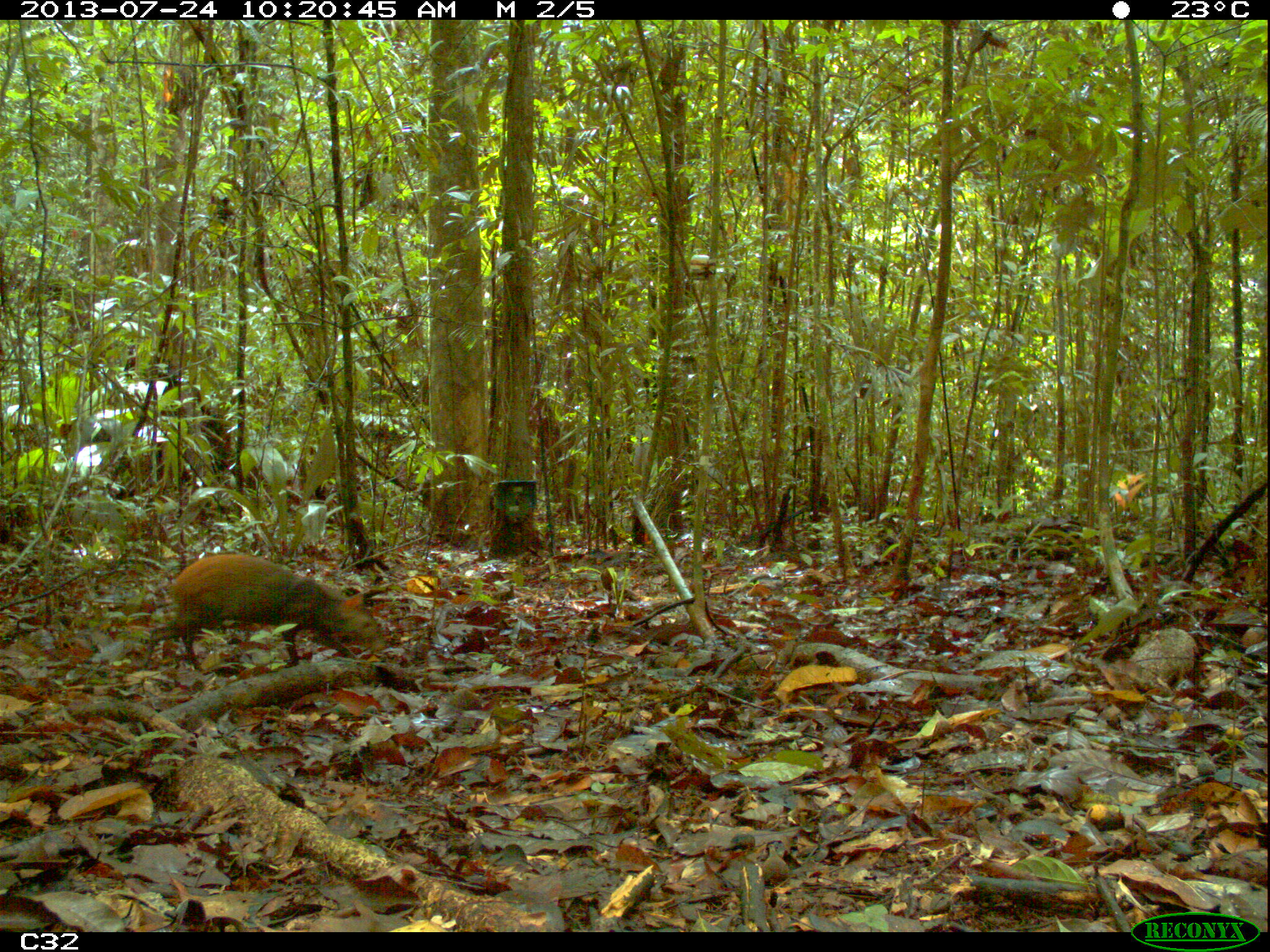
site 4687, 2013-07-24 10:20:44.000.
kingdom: Animalia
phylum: Chordata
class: Mammalia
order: Rodentia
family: Dasyproctidae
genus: Dasyprocta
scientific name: Dasyprocta leporina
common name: red-rumped agouti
Dasyprocta leporina (red-rumped agouti), count 1.